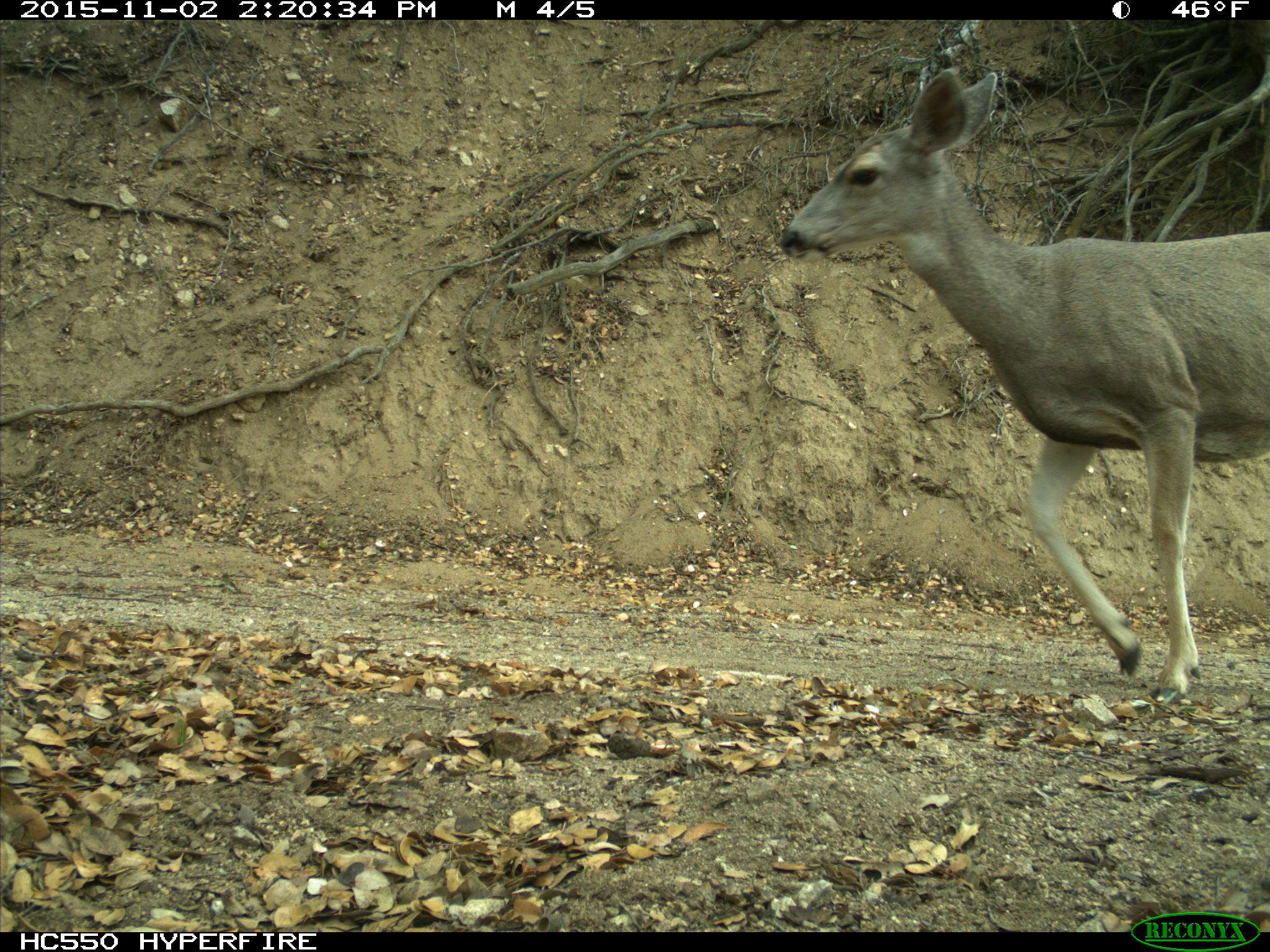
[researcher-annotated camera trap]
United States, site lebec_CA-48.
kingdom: Animalia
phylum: Chordata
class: Mammalia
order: Artiodactyla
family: Cervidae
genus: Odocoileus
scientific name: Odocoileus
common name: deer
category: unidentified deer